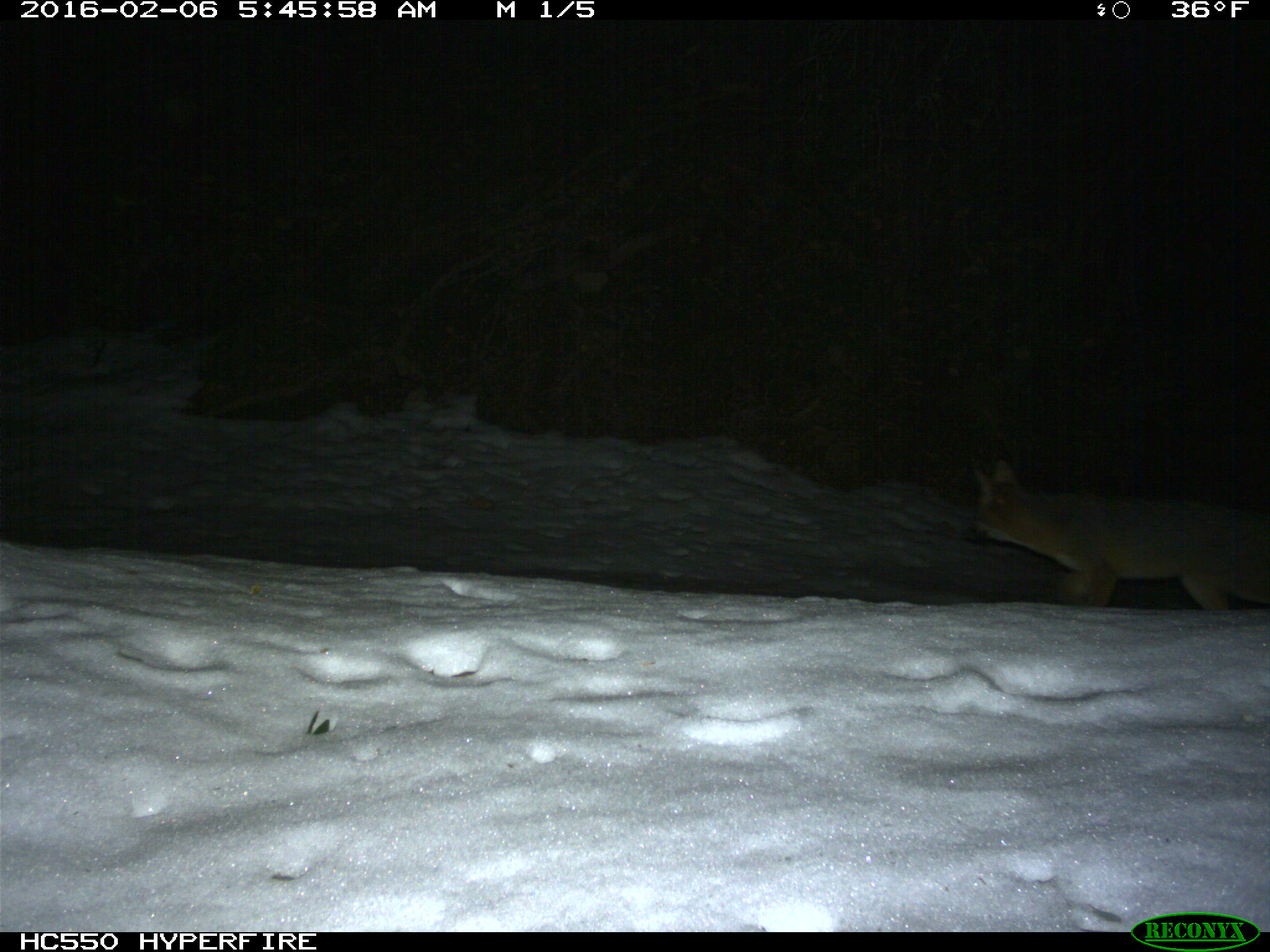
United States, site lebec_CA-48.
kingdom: Animalia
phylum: Chordata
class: Mammalia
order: Carnivora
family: Canidae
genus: Urocyon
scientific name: Urocyon cinereoargenteus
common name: gray fox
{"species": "Urocyon cinereoargenteus (gray fox)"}